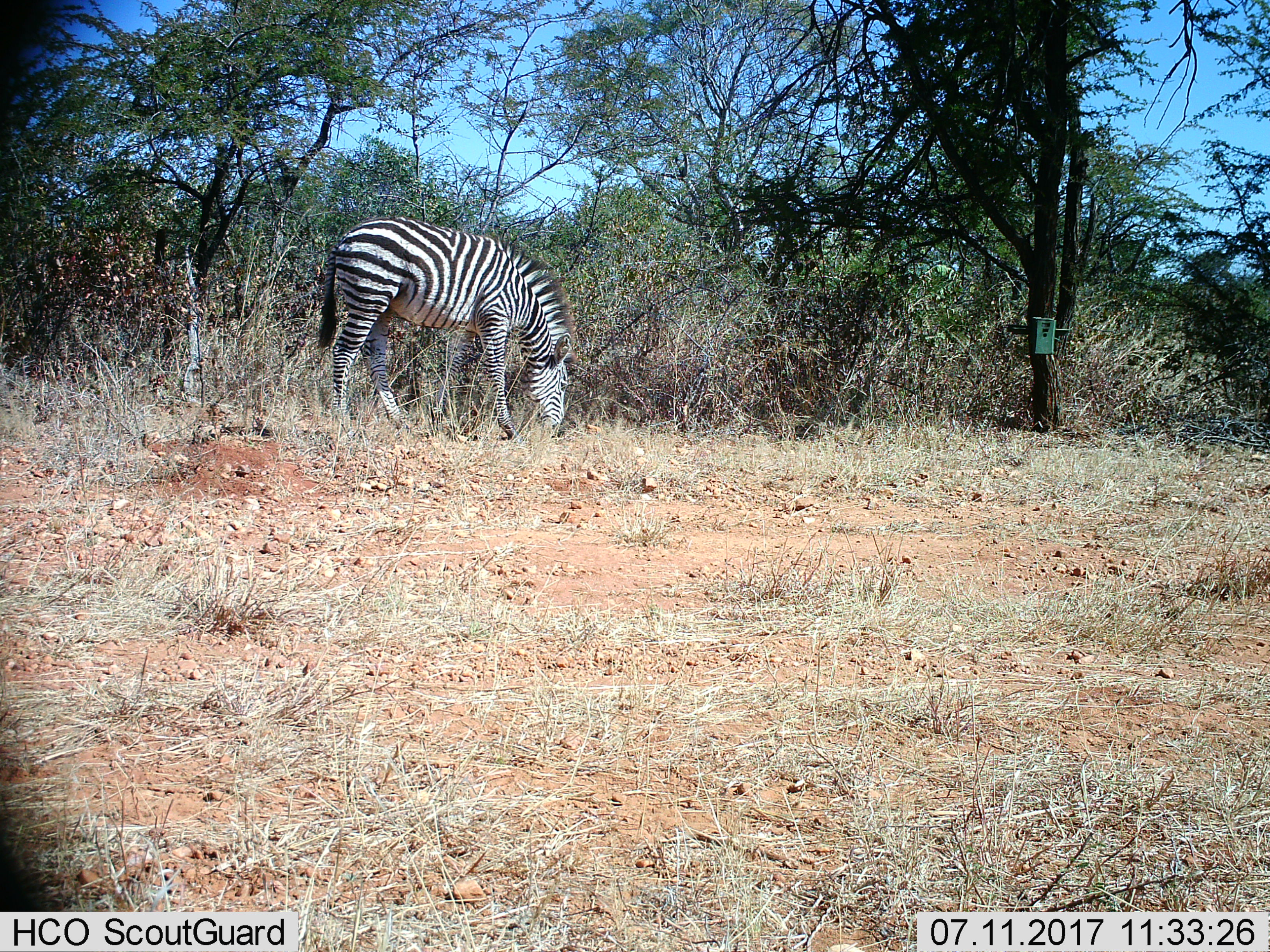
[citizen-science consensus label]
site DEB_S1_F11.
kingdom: Animalia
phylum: Chordata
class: Mammalia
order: Perissodactyla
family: Equidae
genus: Equus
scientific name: Equus quagga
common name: plains zebra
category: zebraplains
Zebraplains (plains zebra) (Equus quagga), count 1. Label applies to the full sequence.